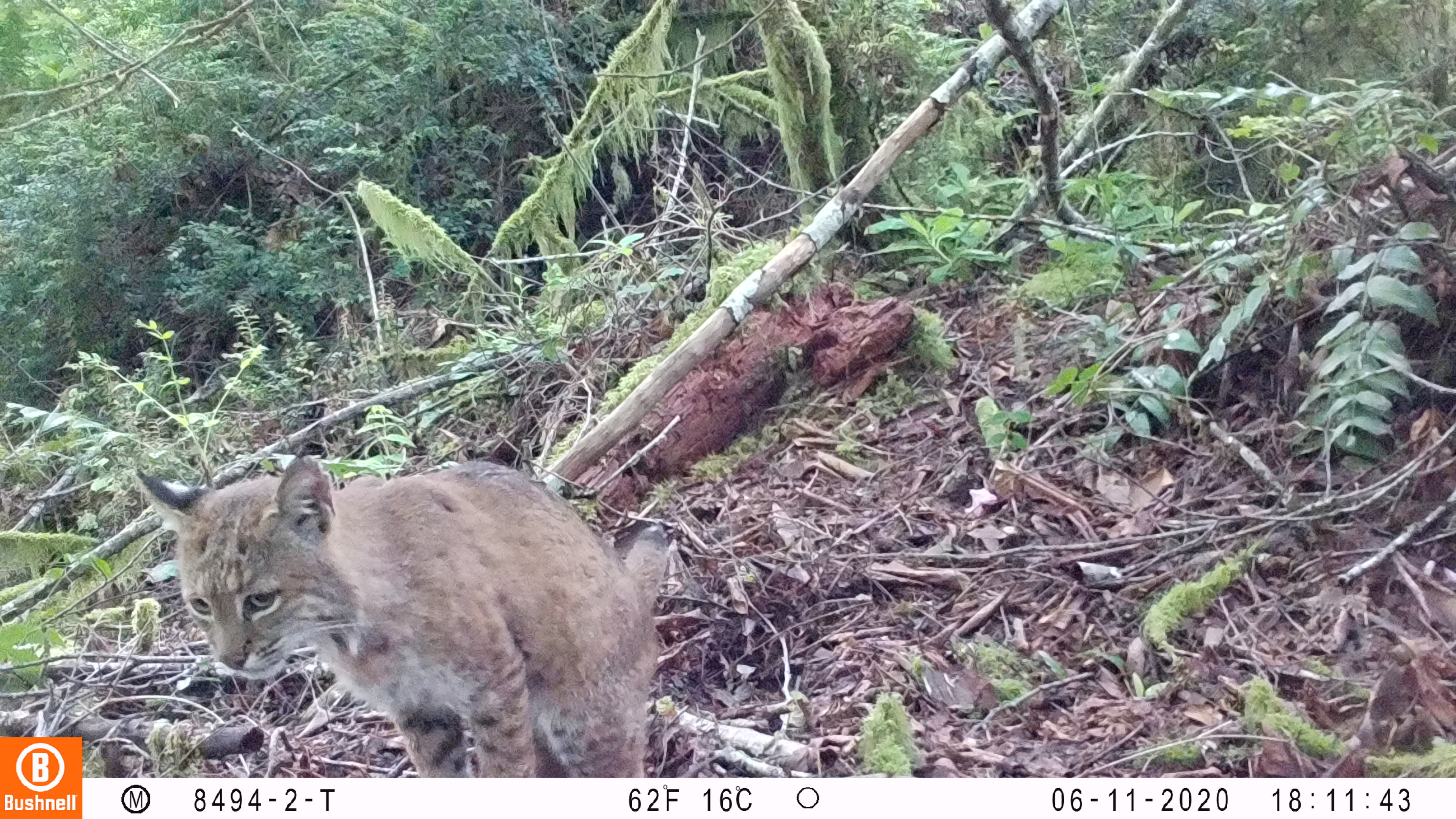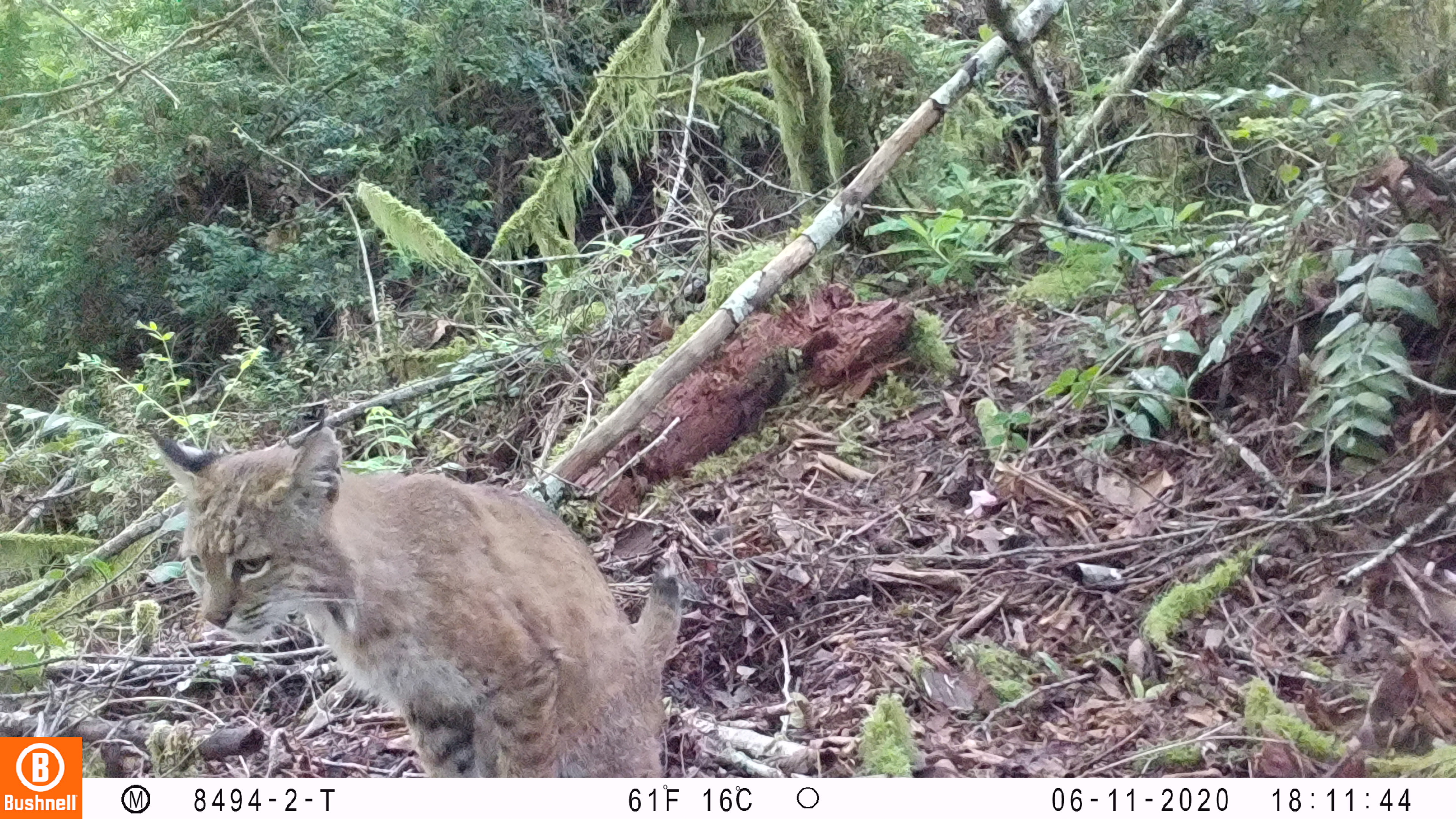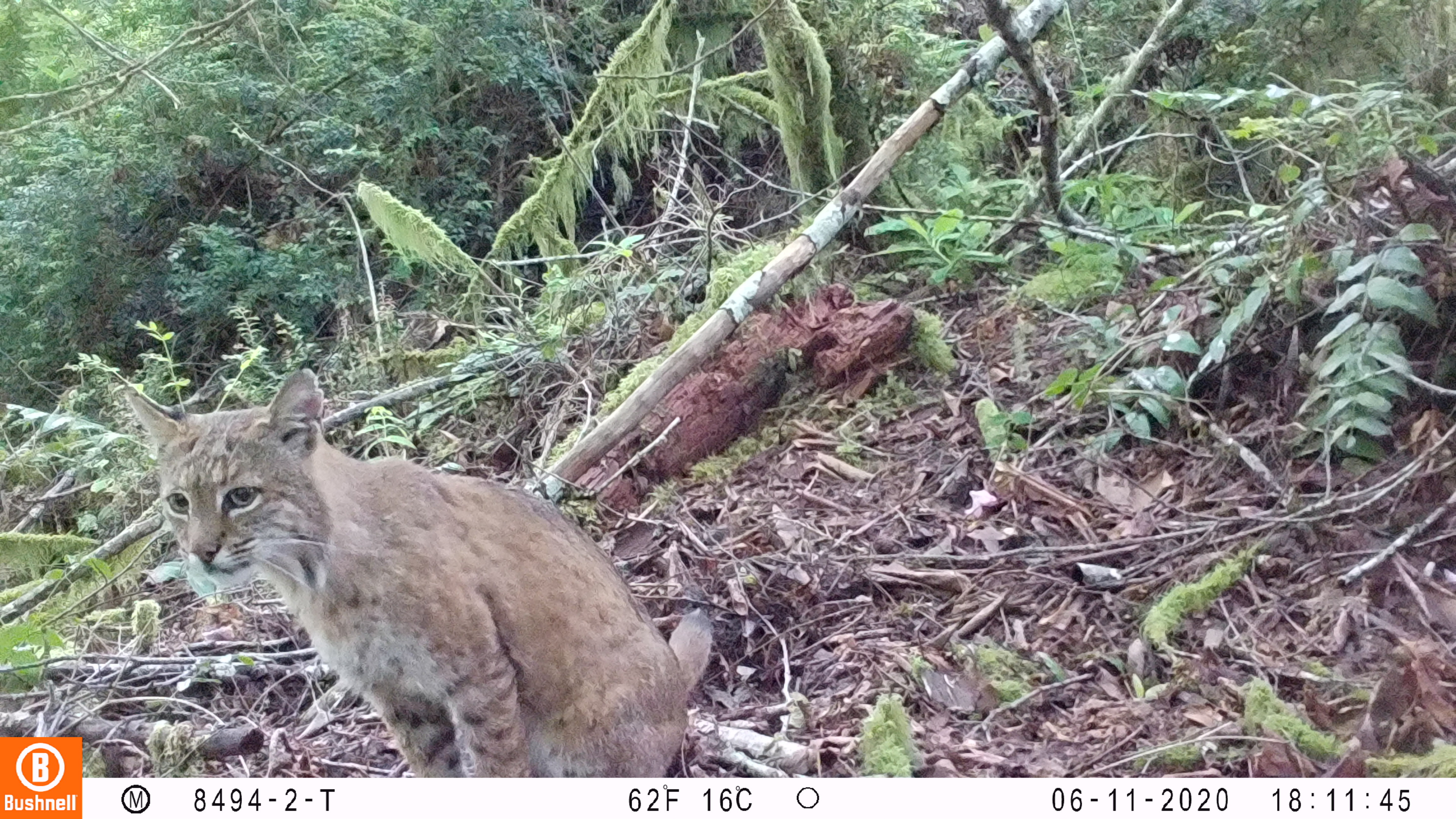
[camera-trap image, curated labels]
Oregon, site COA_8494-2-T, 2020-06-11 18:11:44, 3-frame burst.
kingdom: Animalia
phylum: Chordata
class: Mammalia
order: Carnivora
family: Felidae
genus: Lynx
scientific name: Lynx rufus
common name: bobcat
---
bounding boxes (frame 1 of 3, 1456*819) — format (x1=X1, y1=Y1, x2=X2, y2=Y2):
bobcat: (x1=120, y1=438, x2=679, y2=775)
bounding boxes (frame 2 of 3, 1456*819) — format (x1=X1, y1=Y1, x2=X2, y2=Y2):
bobcat: (x1=130, y1=398, x2=699, y2=772)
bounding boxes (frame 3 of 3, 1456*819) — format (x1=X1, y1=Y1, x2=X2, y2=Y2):
bobcat: (x1=113, y1=352, x2=721, y2=777)